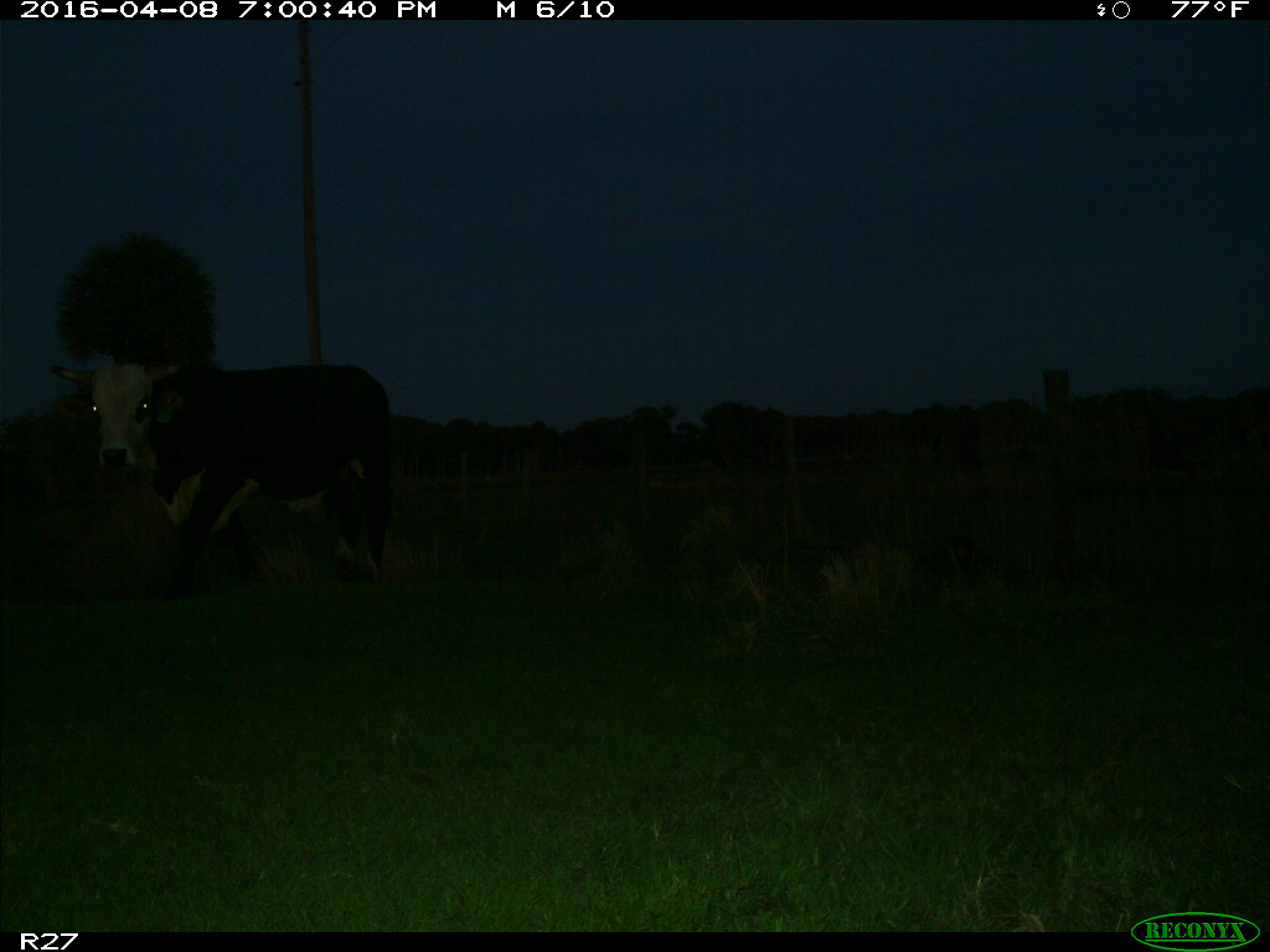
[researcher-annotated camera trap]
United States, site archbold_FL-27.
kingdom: Animalia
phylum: Chordata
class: Mammalia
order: Artiodactyla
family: Bovidae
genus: Bos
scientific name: Bos taurus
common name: domestic cow